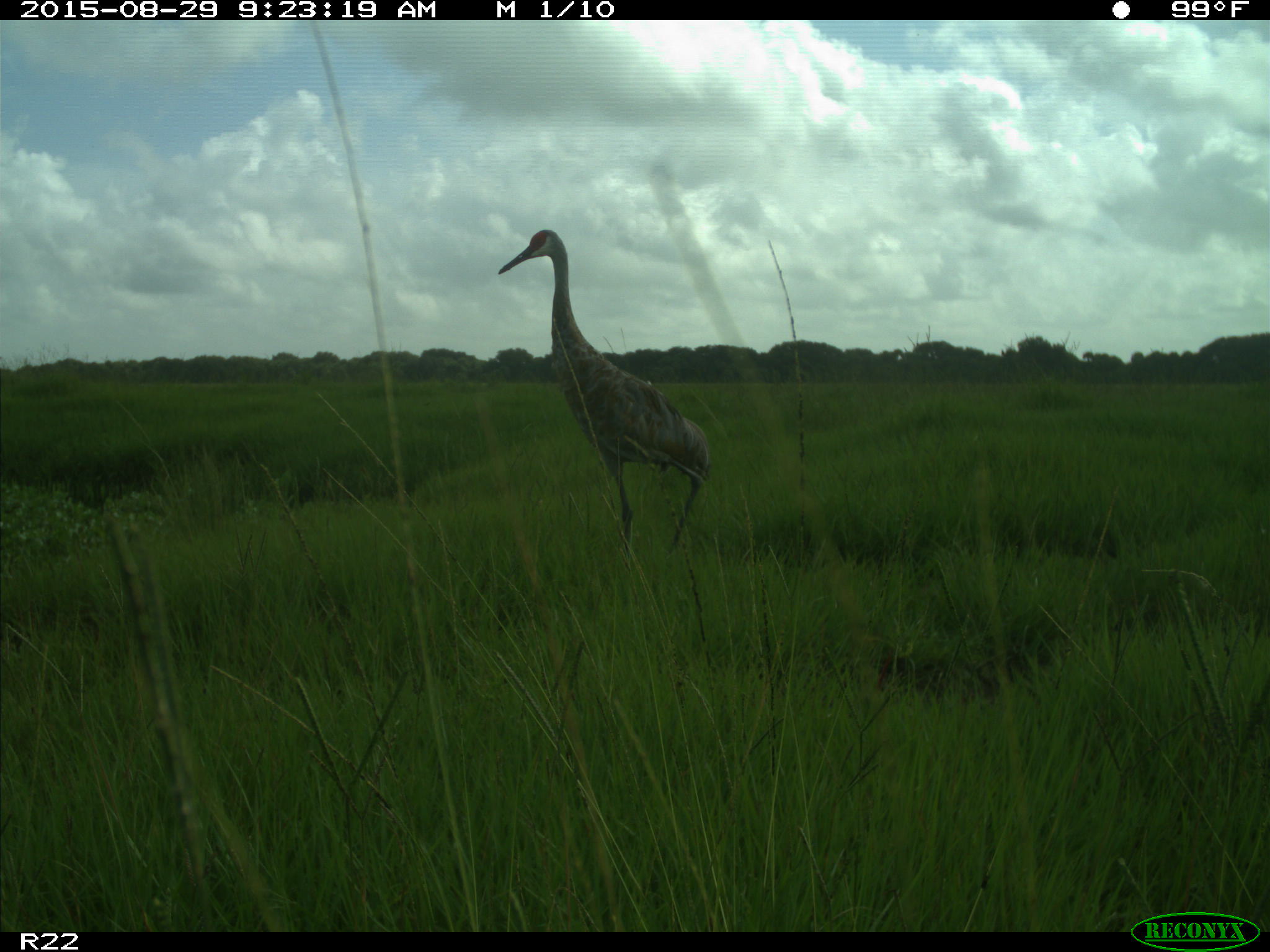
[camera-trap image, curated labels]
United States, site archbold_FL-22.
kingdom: Animalia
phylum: Chordata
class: Aves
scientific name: Aves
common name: birds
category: unidentified bird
Unidentified bird (birds) (Aves).